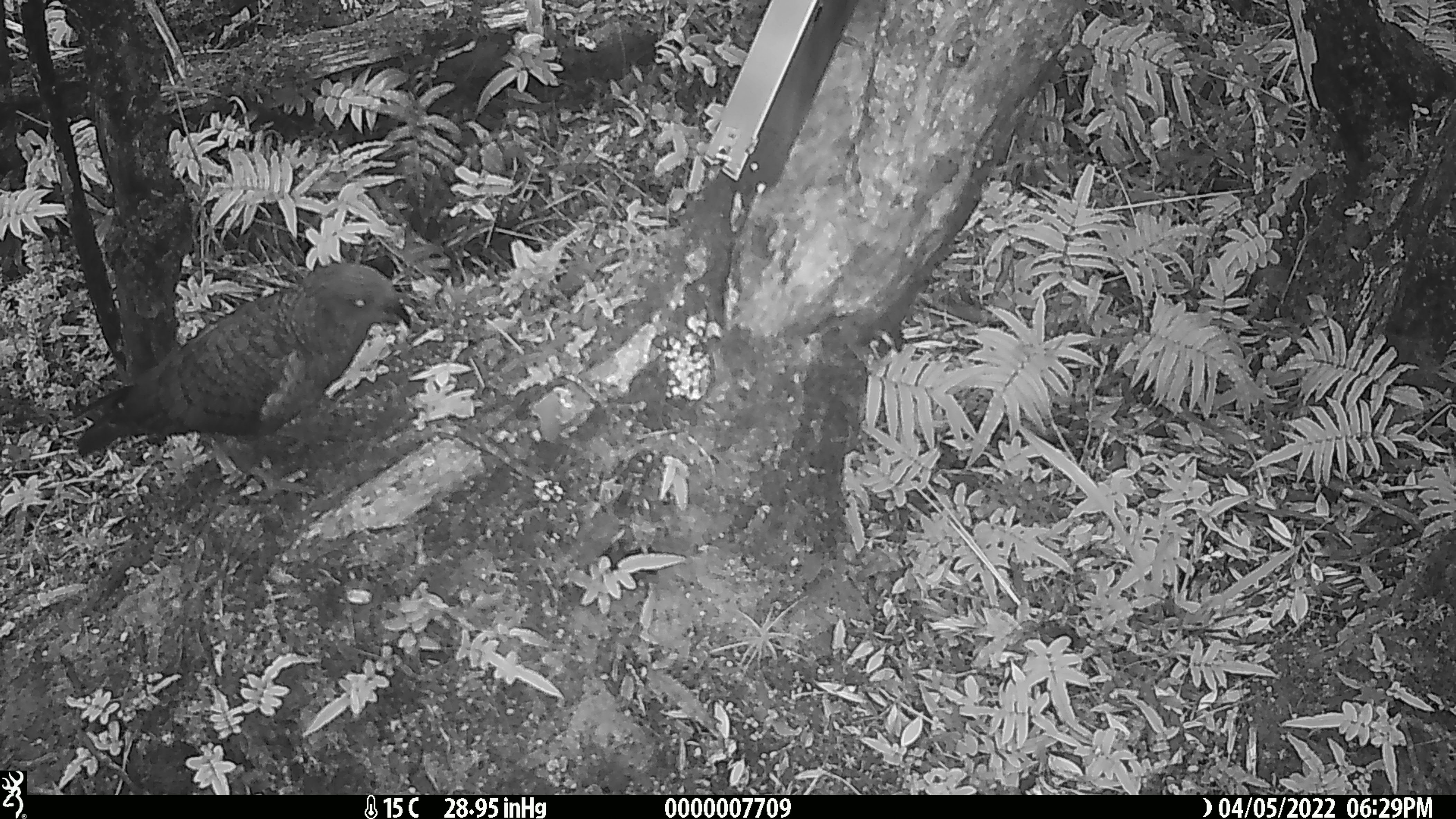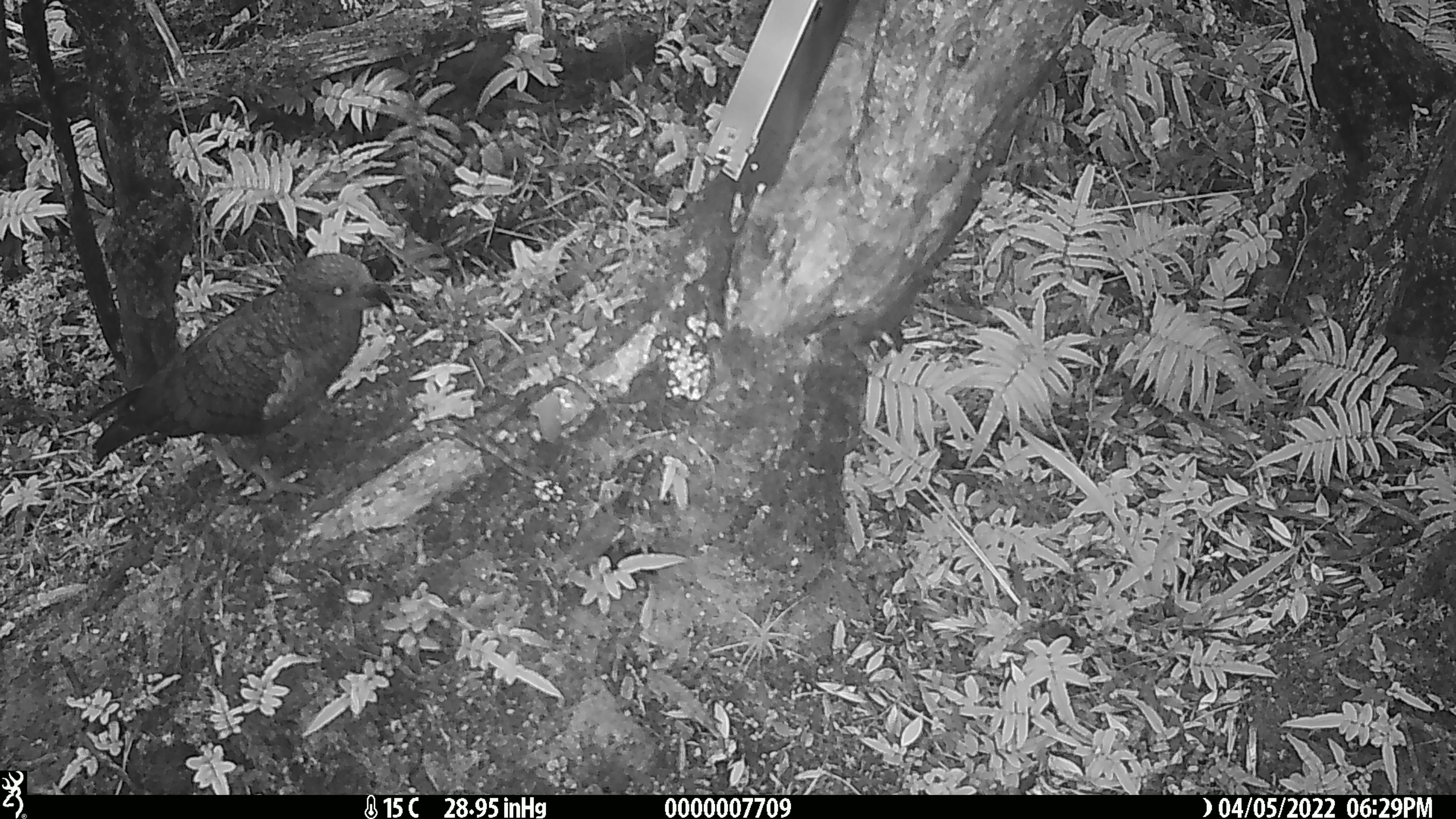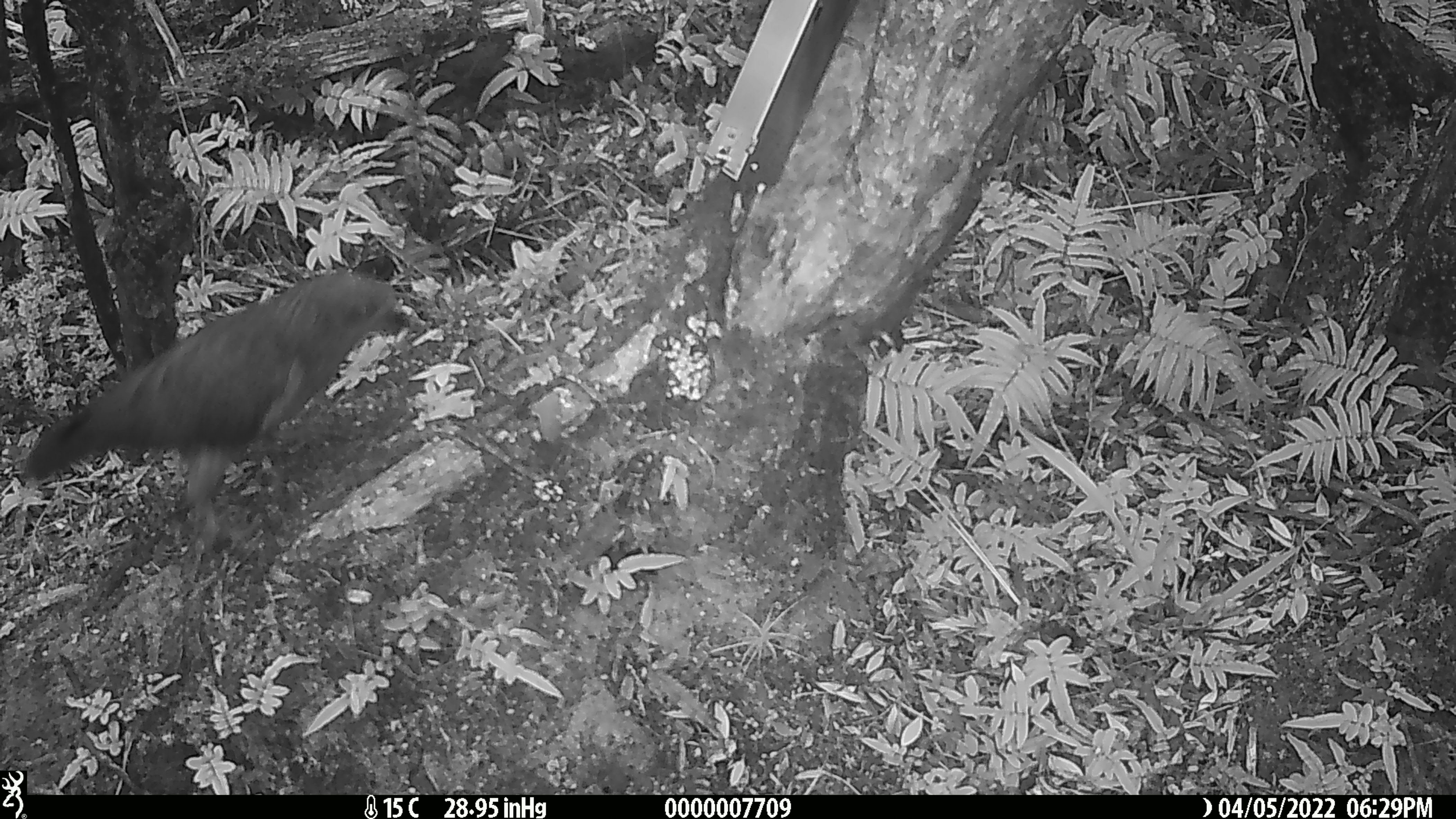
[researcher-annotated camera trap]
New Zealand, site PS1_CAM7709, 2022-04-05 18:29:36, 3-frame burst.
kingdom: Animalia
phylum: Chordata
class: Aves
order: Psittaciformes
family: Strigopidae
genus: Nestor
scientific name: Nestor notabilis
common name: kea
Kea (Nestor notabilis).